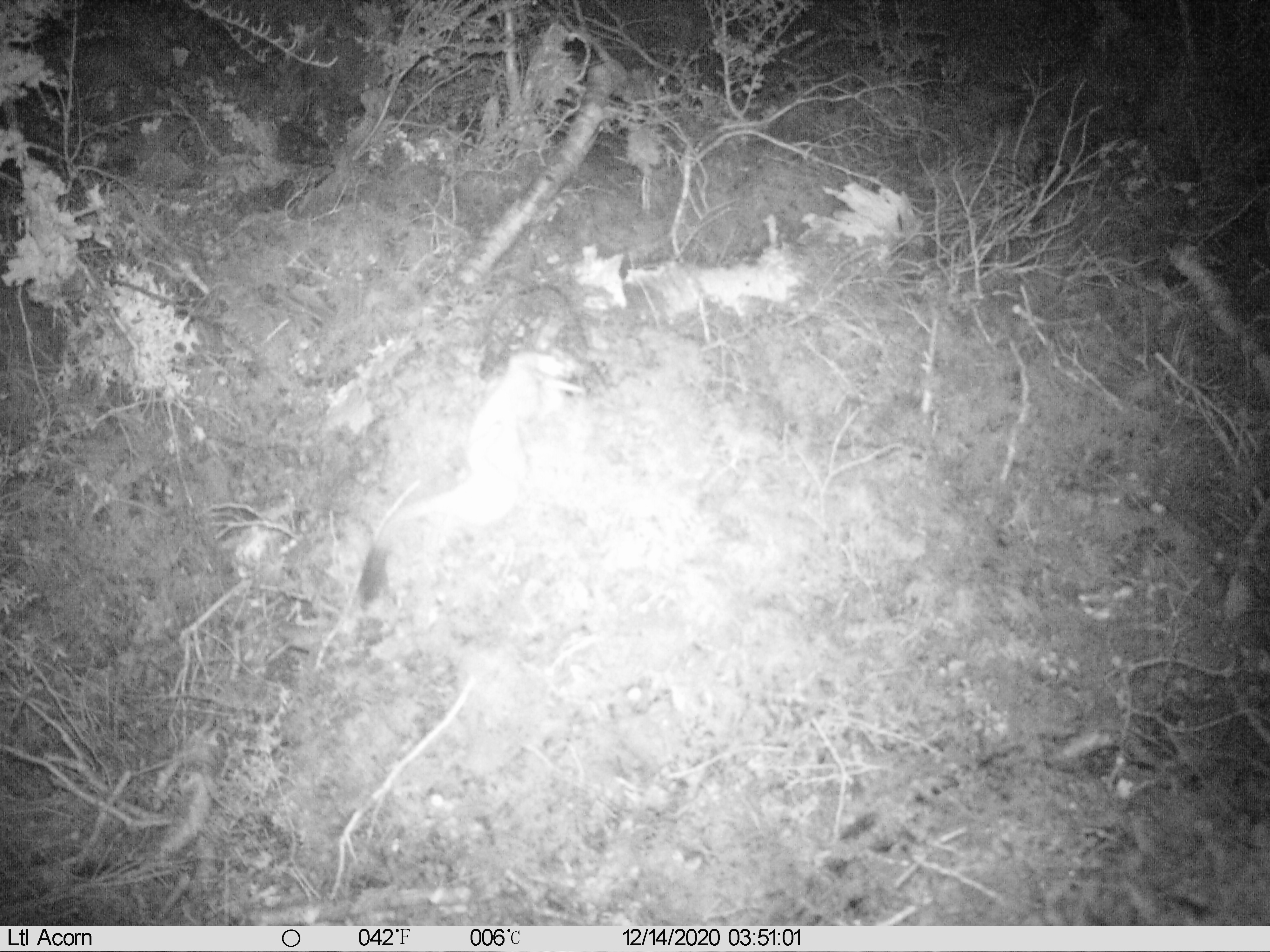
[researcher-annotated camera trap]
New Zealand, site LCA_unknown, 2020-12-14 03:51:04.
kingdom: Animalia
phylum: Chordata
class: Mammalia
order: Carnivora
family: Mustelidae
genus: Mustela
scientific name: Mustela erminea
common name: stoat